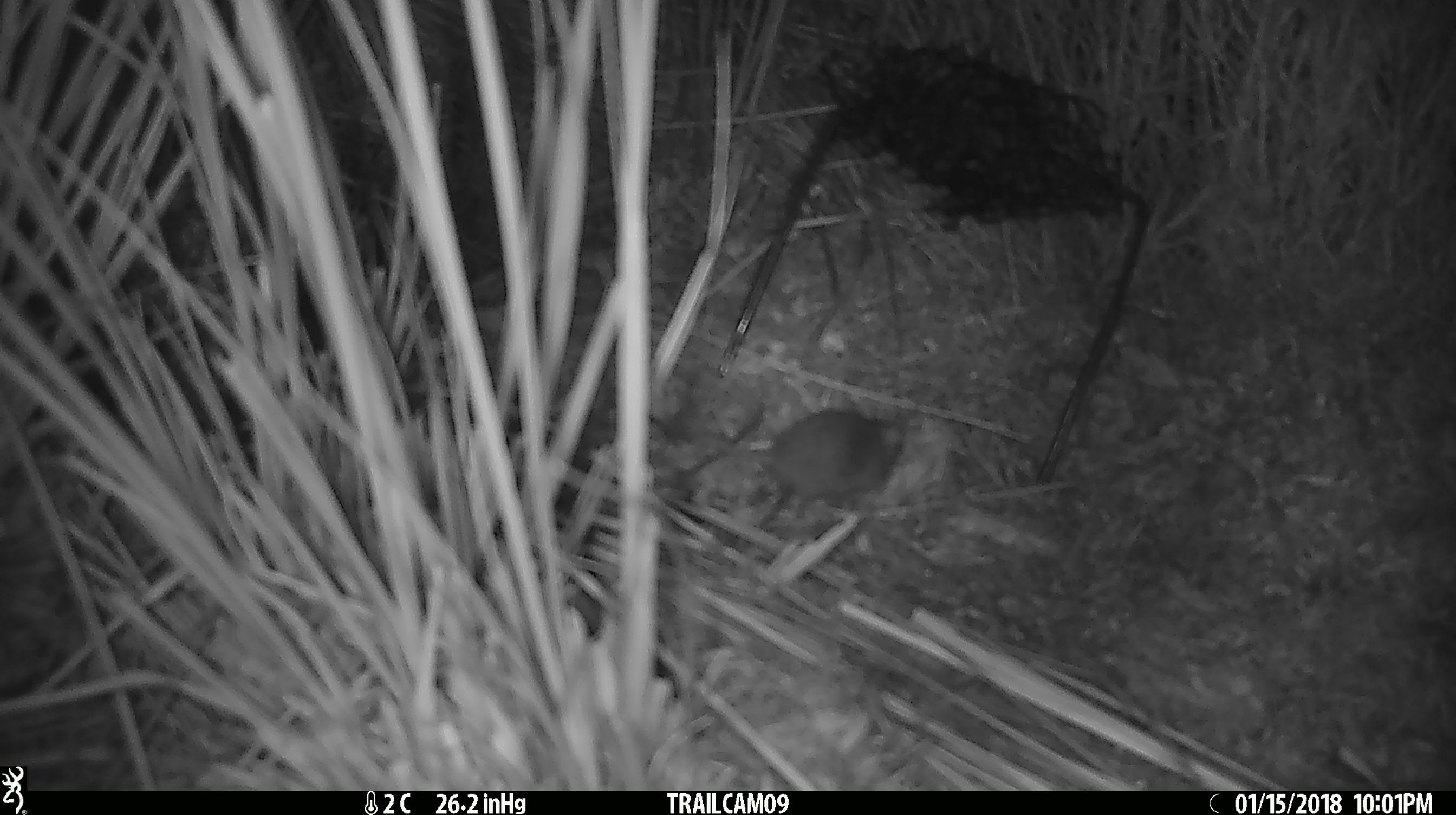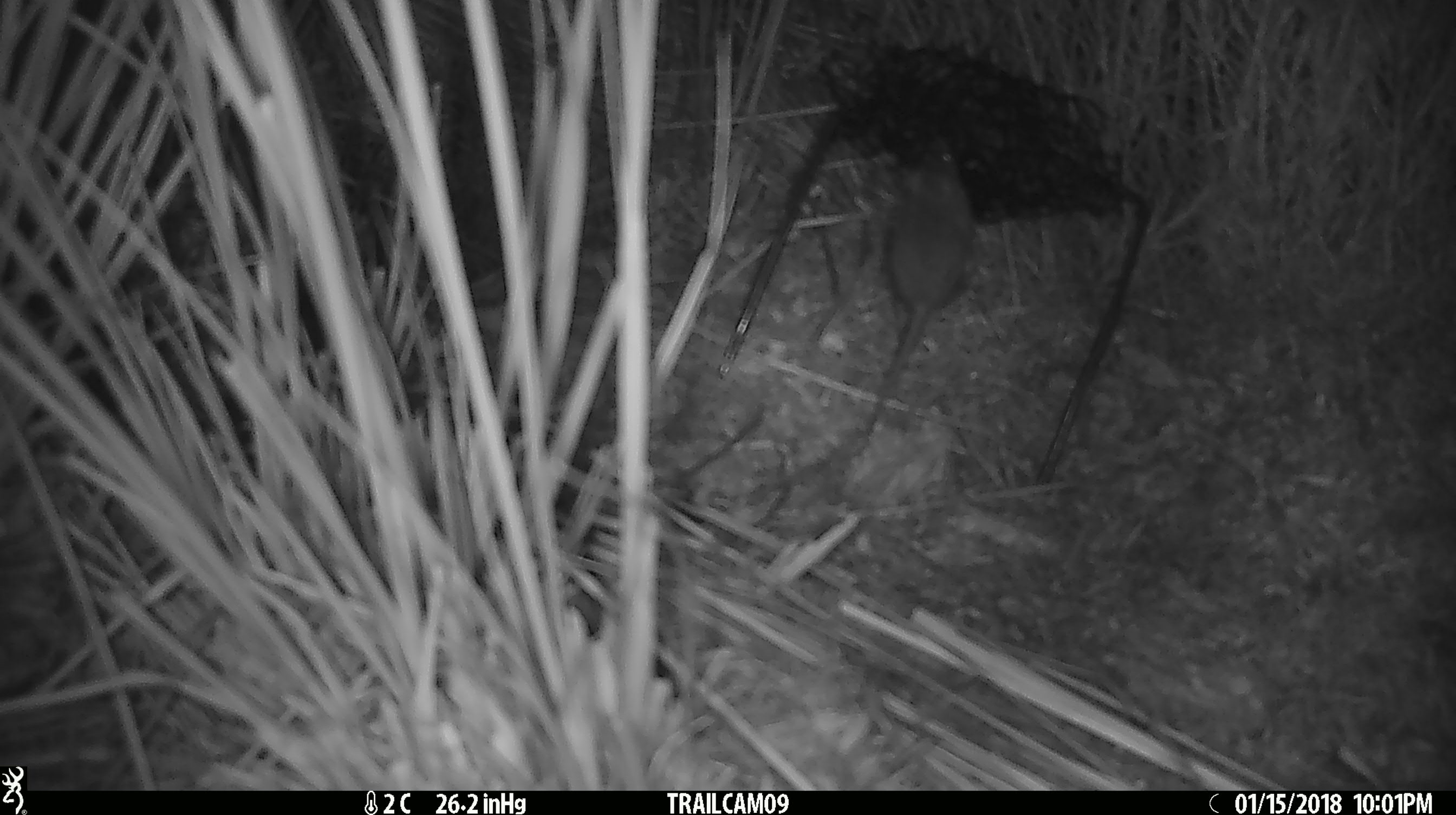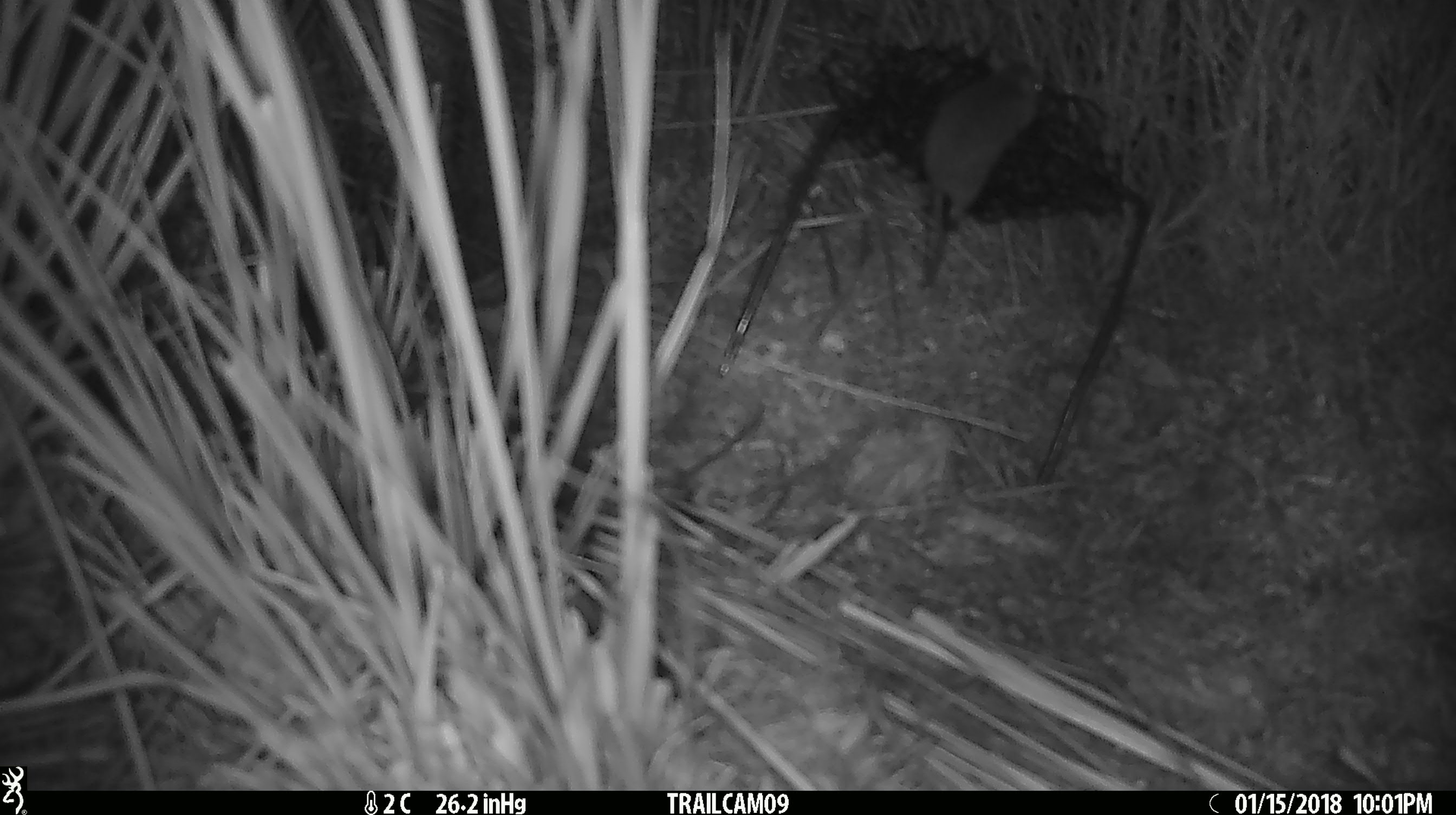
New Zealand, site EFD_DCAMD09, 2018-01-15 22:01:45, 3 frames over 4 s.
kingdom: Animalia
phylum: Chordata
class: Mammalia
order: Rodentia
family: Muridae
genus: Mus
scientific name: Mus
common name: mouse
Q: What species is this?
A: Mouse (Mus).